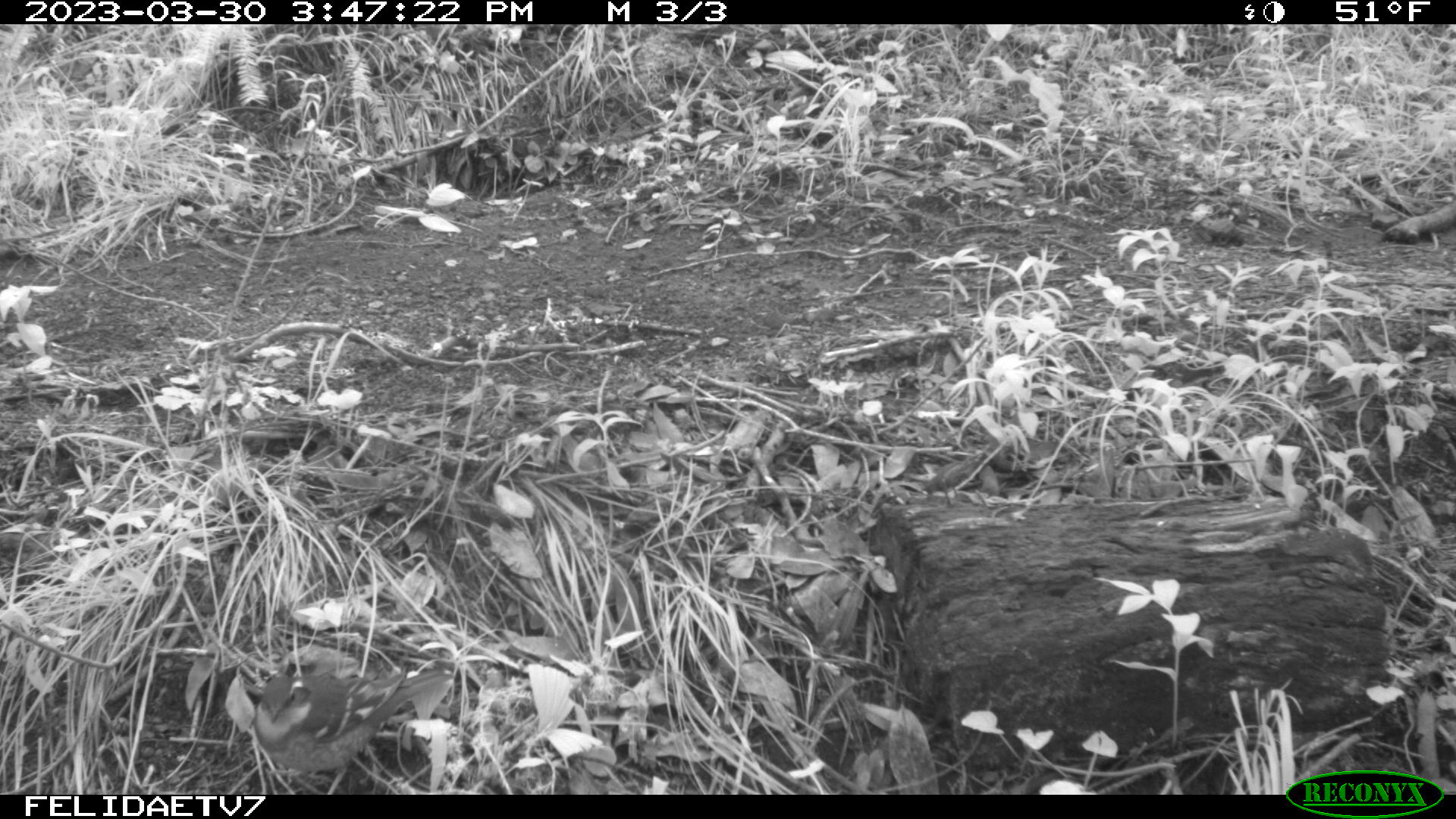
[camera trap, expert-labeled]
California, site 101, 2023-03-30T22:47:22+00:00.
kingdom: Animalia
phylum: Chordata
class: Aves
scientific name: Aves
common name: bird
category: unknown bird